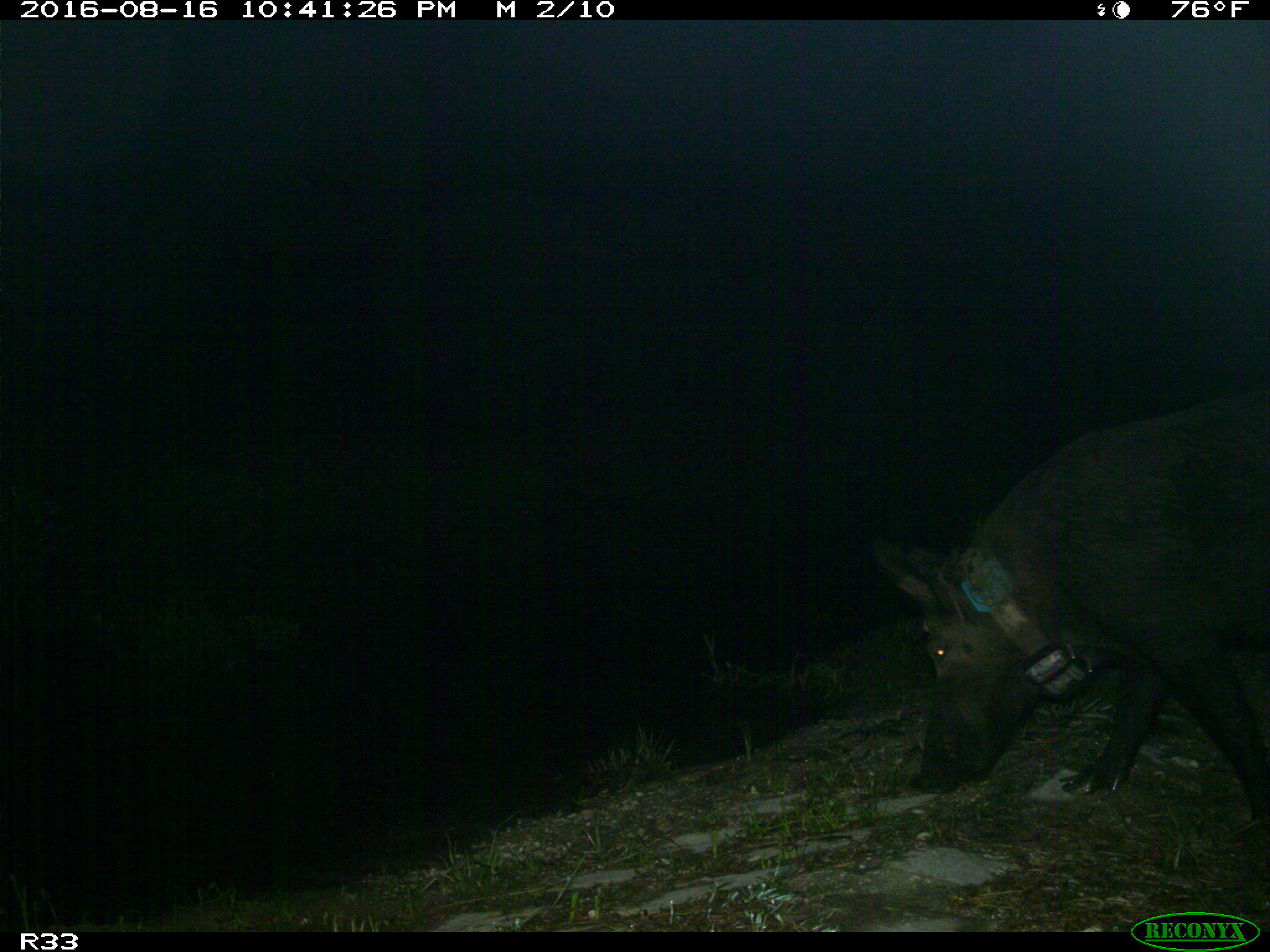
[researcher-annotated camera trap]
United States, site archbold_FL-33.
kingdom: Animalia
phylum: Chordata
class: Mammalia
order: Artiodactyla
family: Suidae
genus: Sus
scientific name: Sus scrofa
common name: wild boar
Sus scrofa (wild boar).